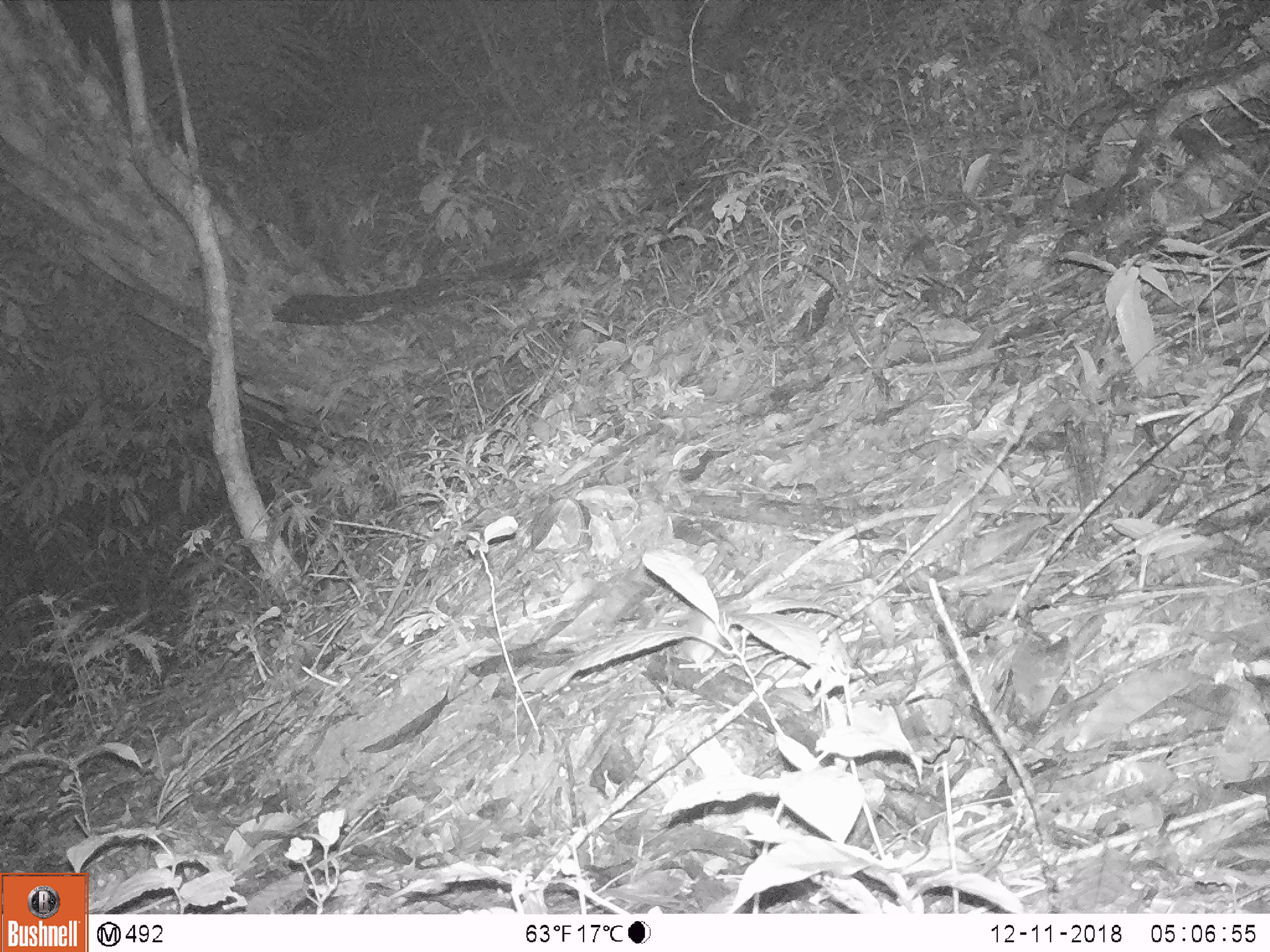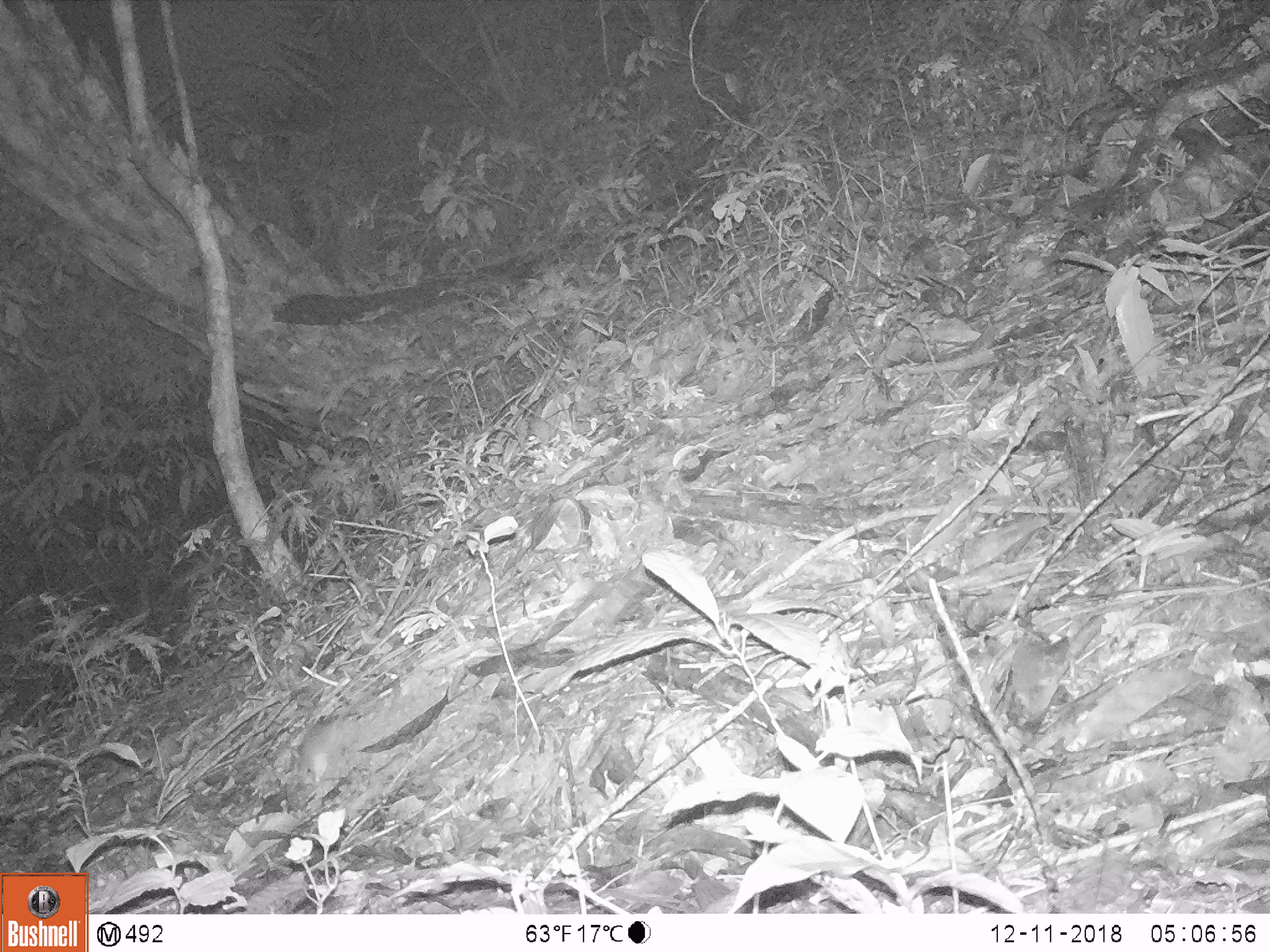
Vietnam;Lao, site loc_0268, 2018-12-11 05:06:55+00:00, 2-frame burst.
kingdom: Animalia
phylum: Chordata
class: Mammalia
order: Rodentia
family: Muridae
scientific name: Muridae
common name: old-world mice and rats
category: unidentified murid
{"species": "unidentified murid (old-world mice and rats) (Muridae)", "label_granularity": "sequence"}